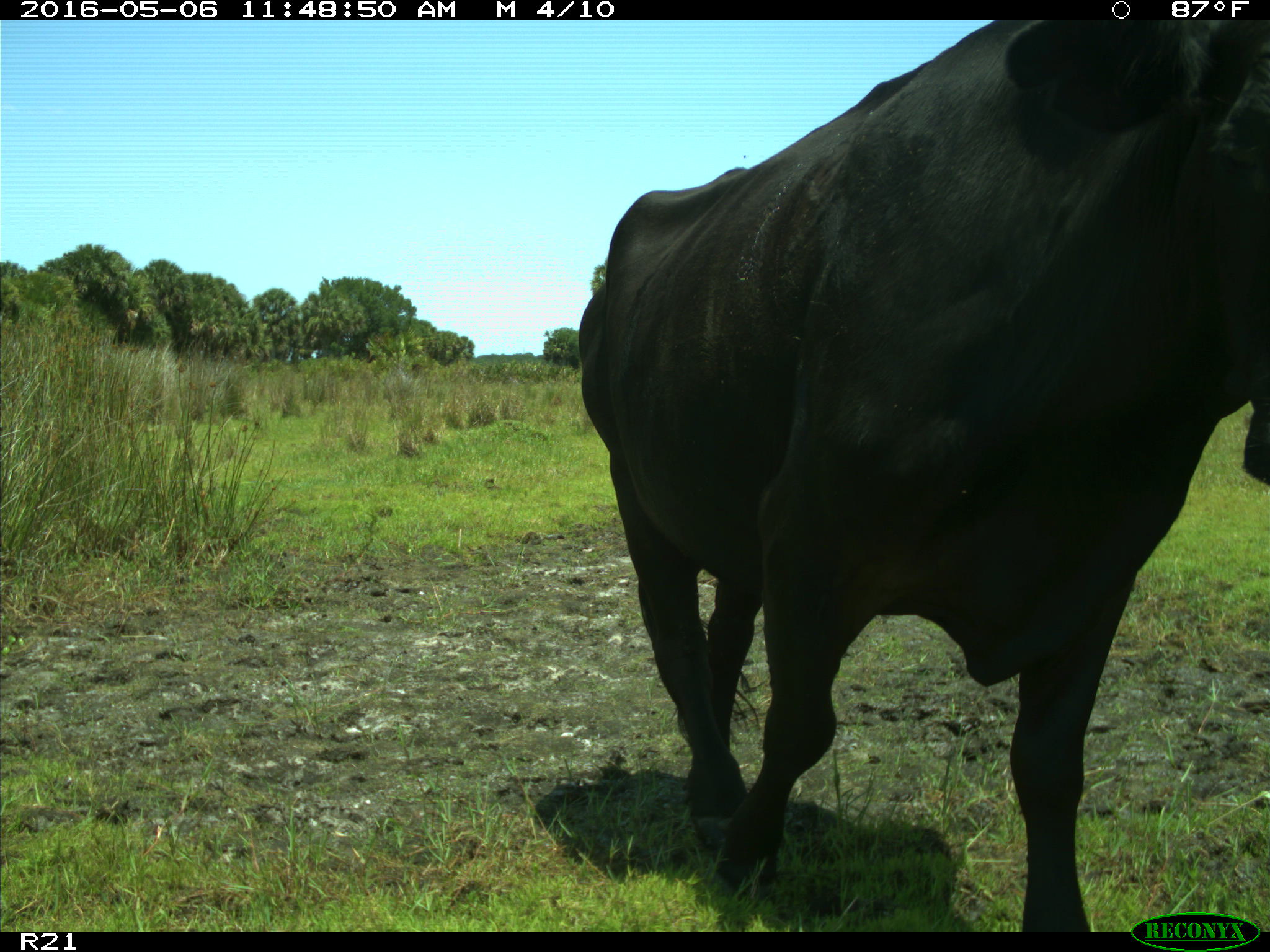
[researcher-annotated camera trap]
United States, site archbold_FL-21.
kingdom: Animalia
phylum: Chordata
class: Mammalia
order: Artiodactyla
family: Bovidae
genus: Bos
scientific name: Bos taurus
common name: domestic cow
Bos taurus (domestic cow).